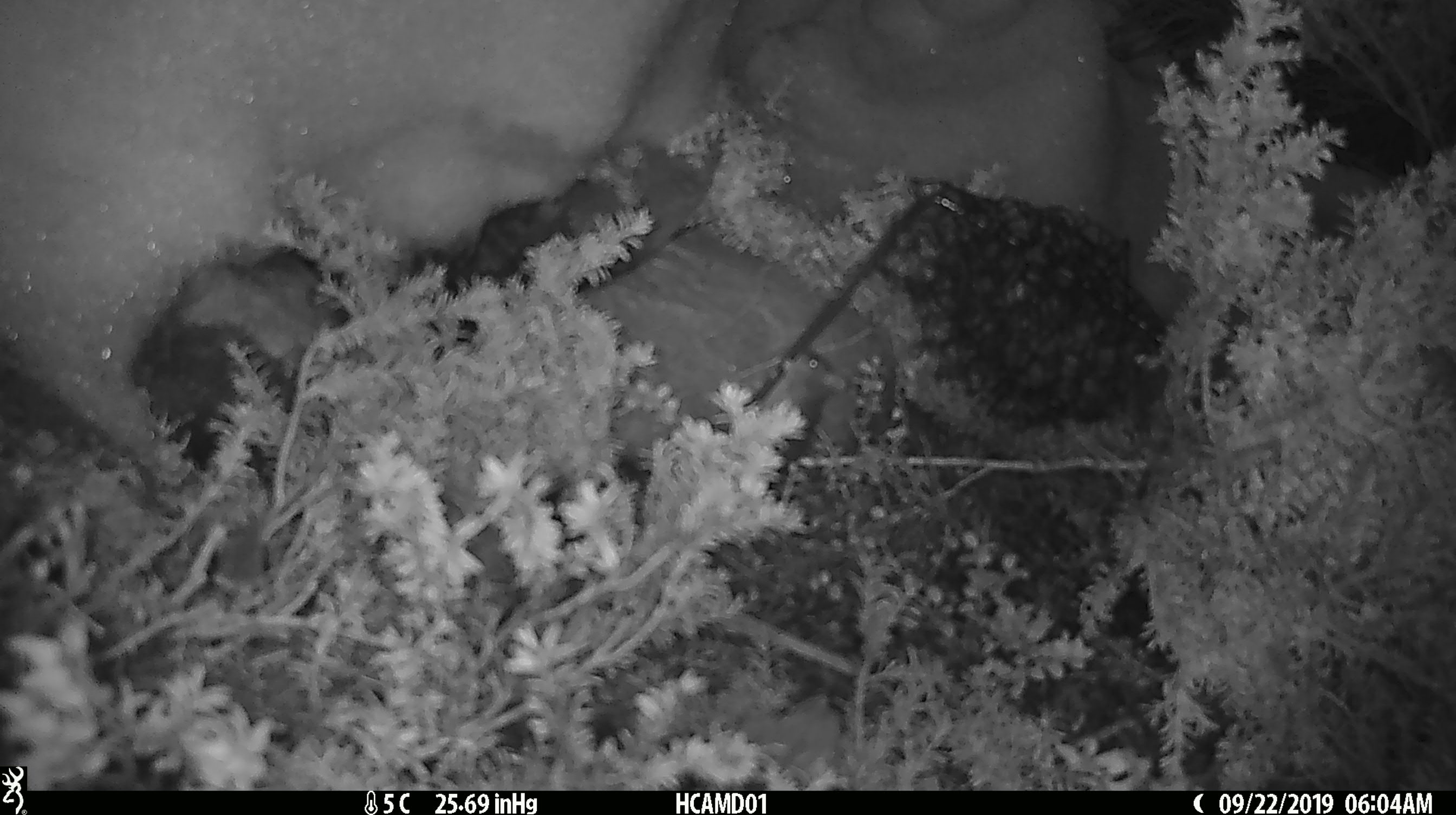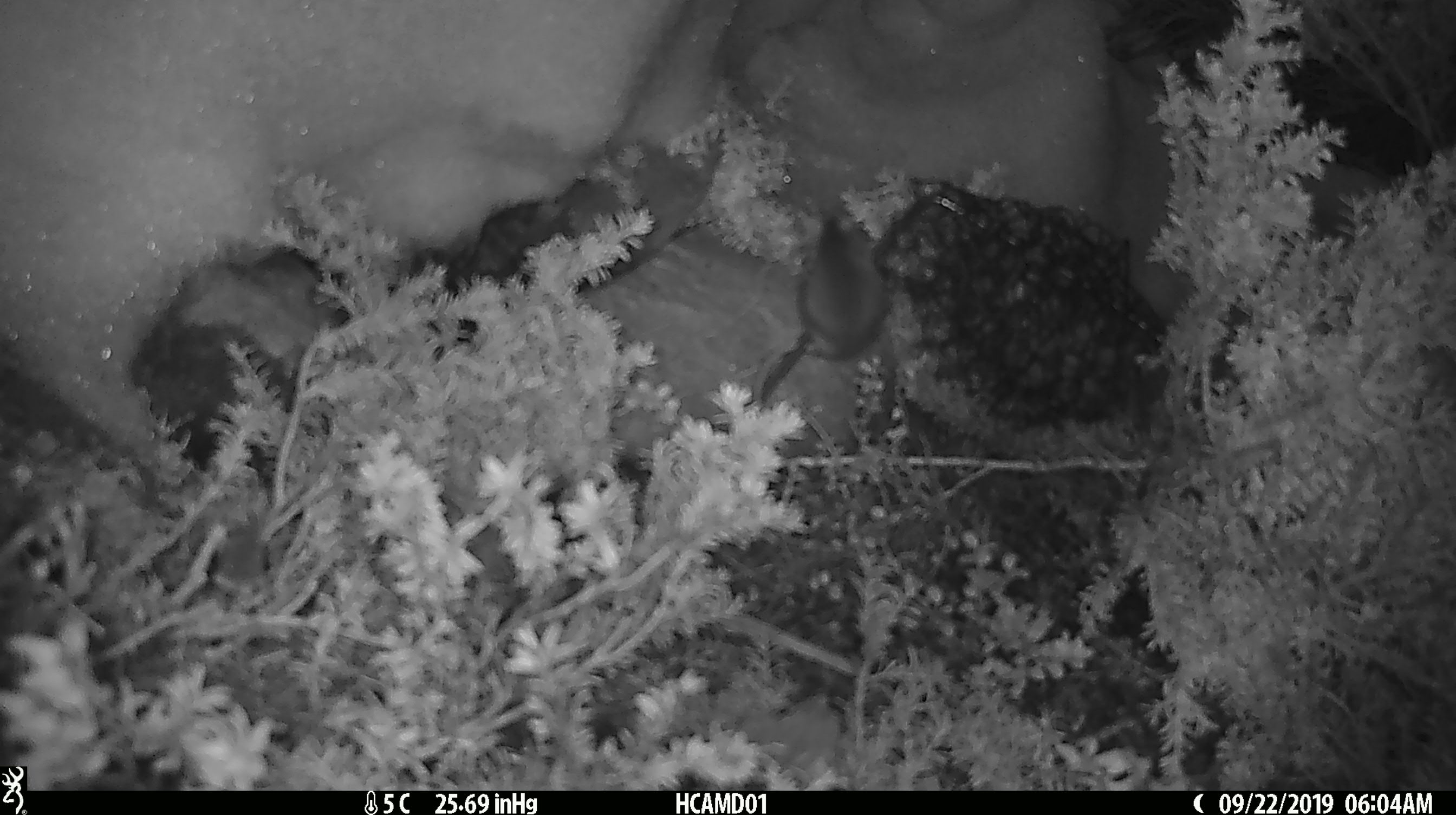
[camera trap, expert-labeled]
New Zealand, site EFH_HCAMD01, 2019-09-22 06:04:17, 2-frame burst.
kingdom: Animalia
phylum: Chordata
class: Mammalia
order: Rodentia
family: Muridae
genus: Mus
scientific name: Mus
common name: mouse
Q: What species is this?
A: Mouse (Mus).